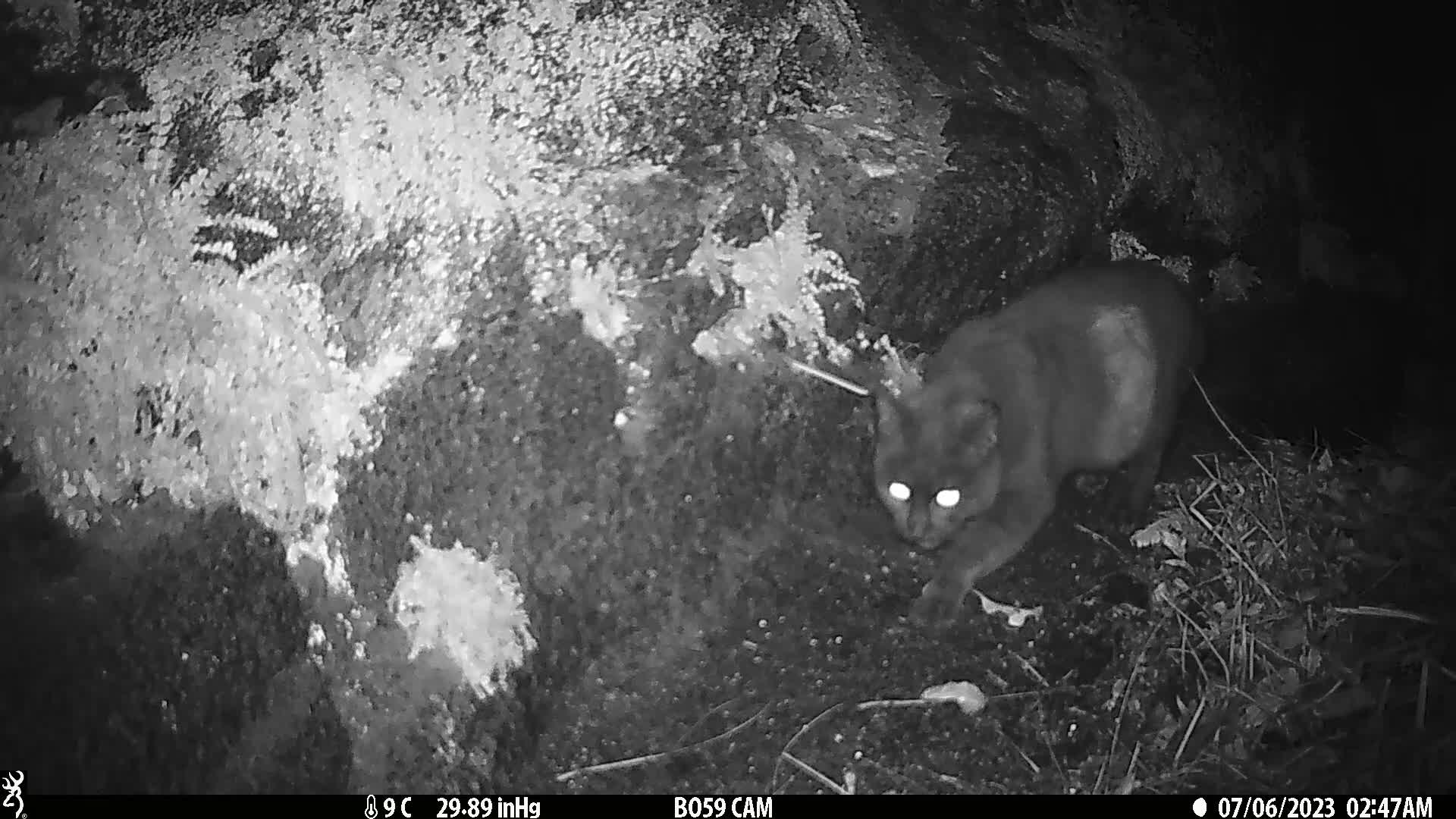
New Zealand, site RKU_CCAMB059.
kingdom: Animalia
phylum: Chordata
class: Mammalia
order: Carnivora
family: Felidae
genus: Felis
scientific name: Felis catus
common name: domestic cat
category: cat